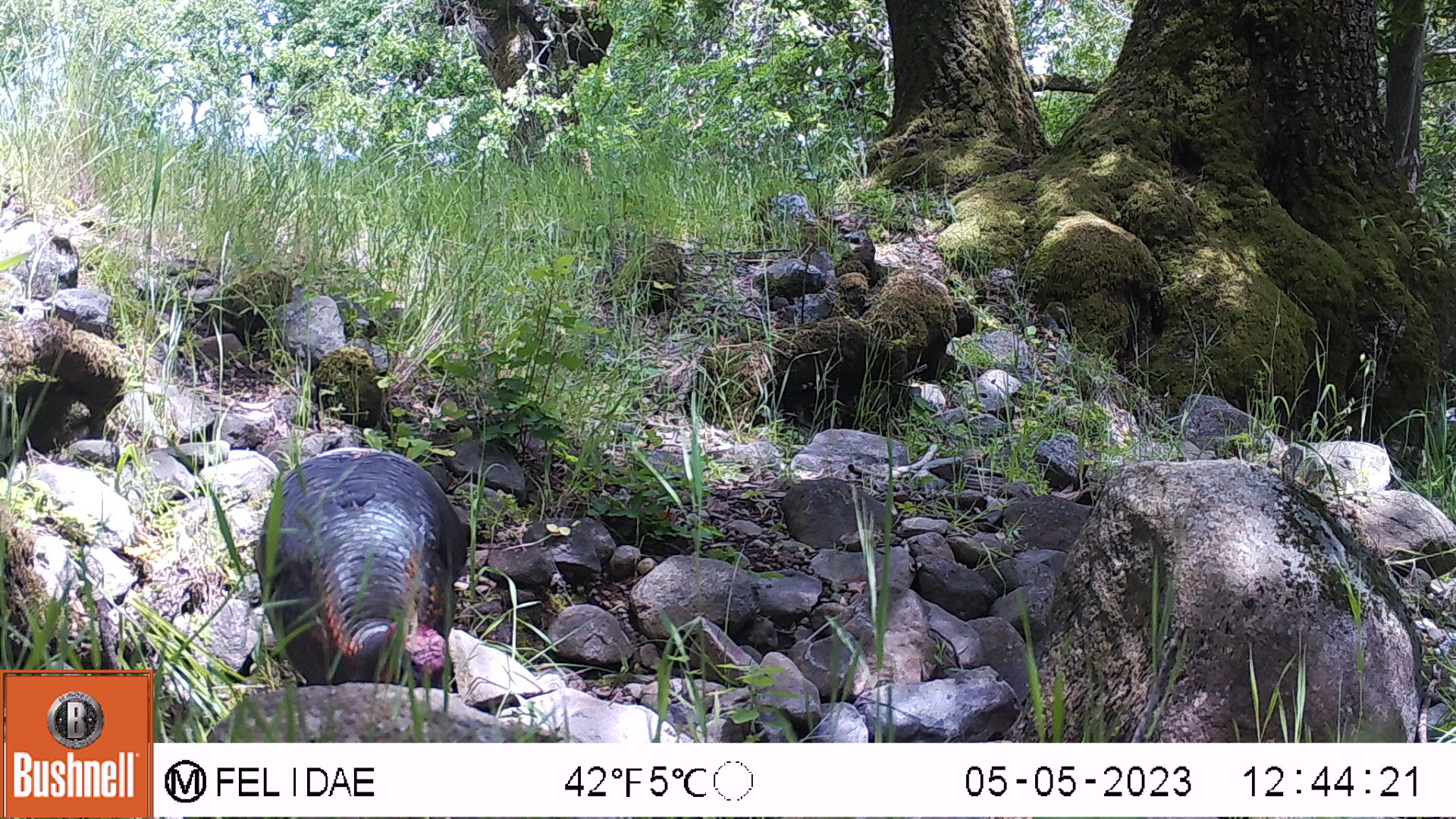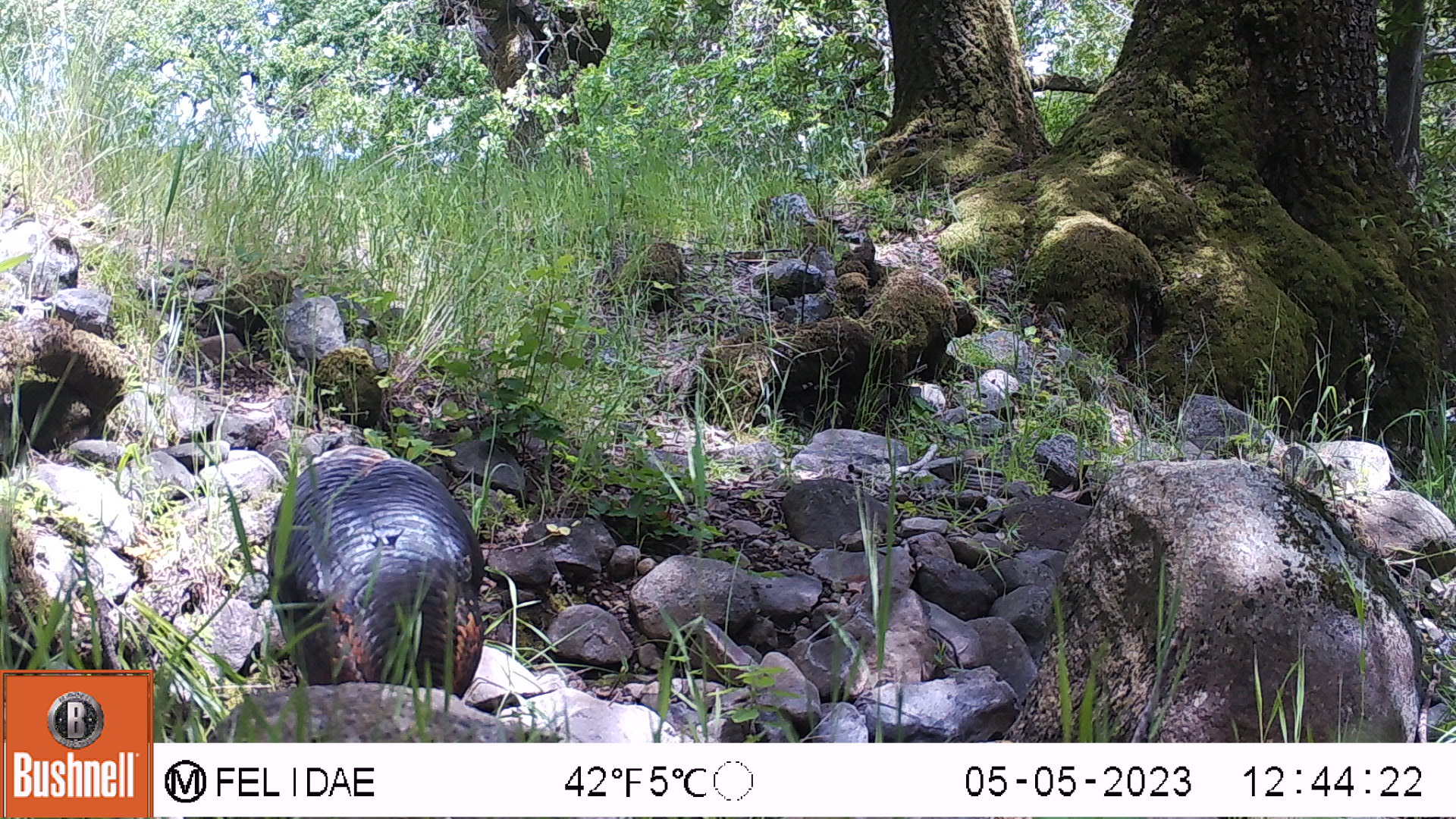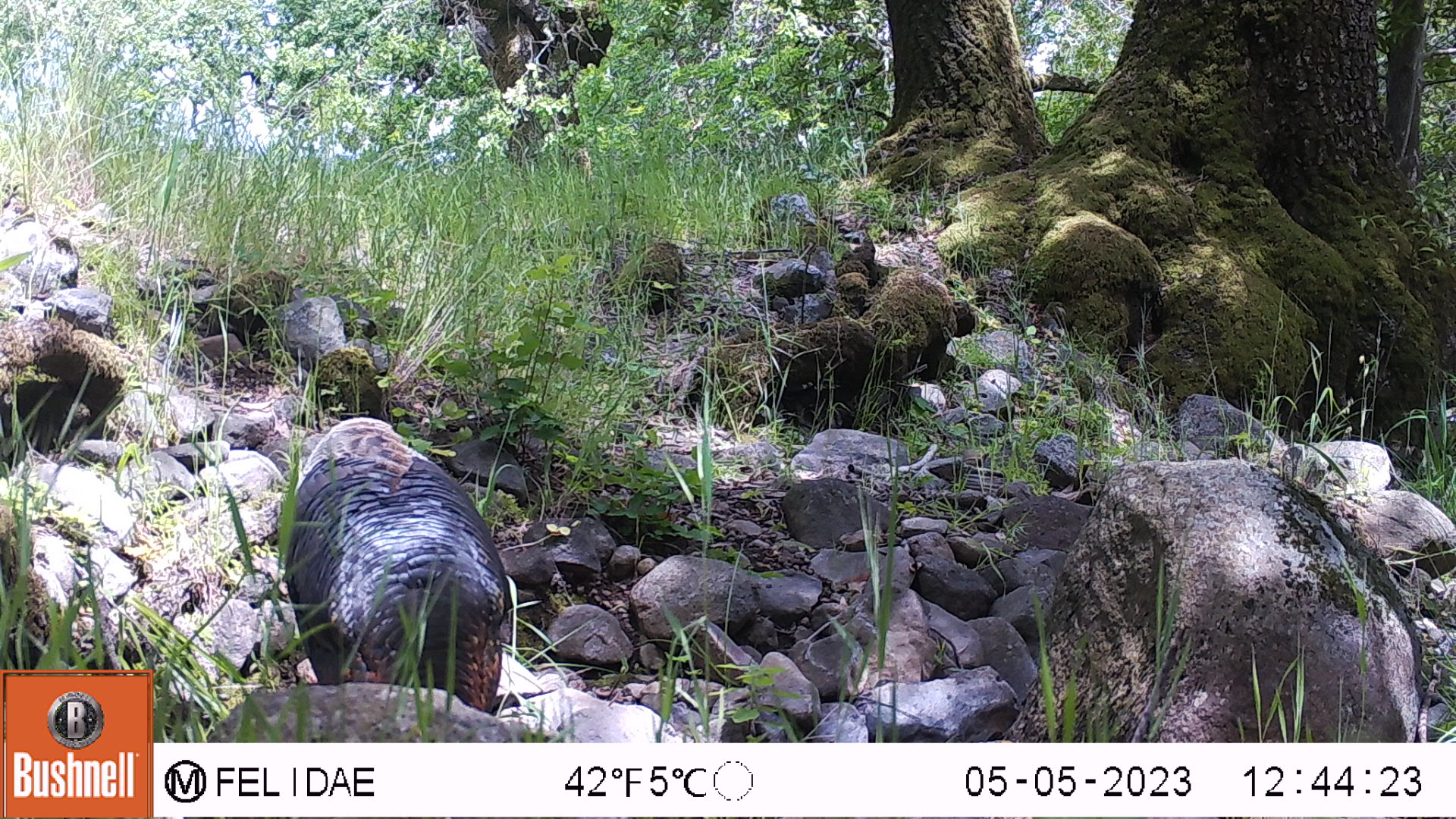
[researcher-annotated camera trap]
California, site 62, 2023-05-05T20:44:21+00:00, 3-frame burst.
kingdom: Animalia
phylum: Chordata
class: Aves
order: Galliformes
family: Phasianidae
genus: Meleagris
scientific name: Meleagris gallopavo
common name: turkey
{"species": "turkey (Meleagris gallopavo)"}